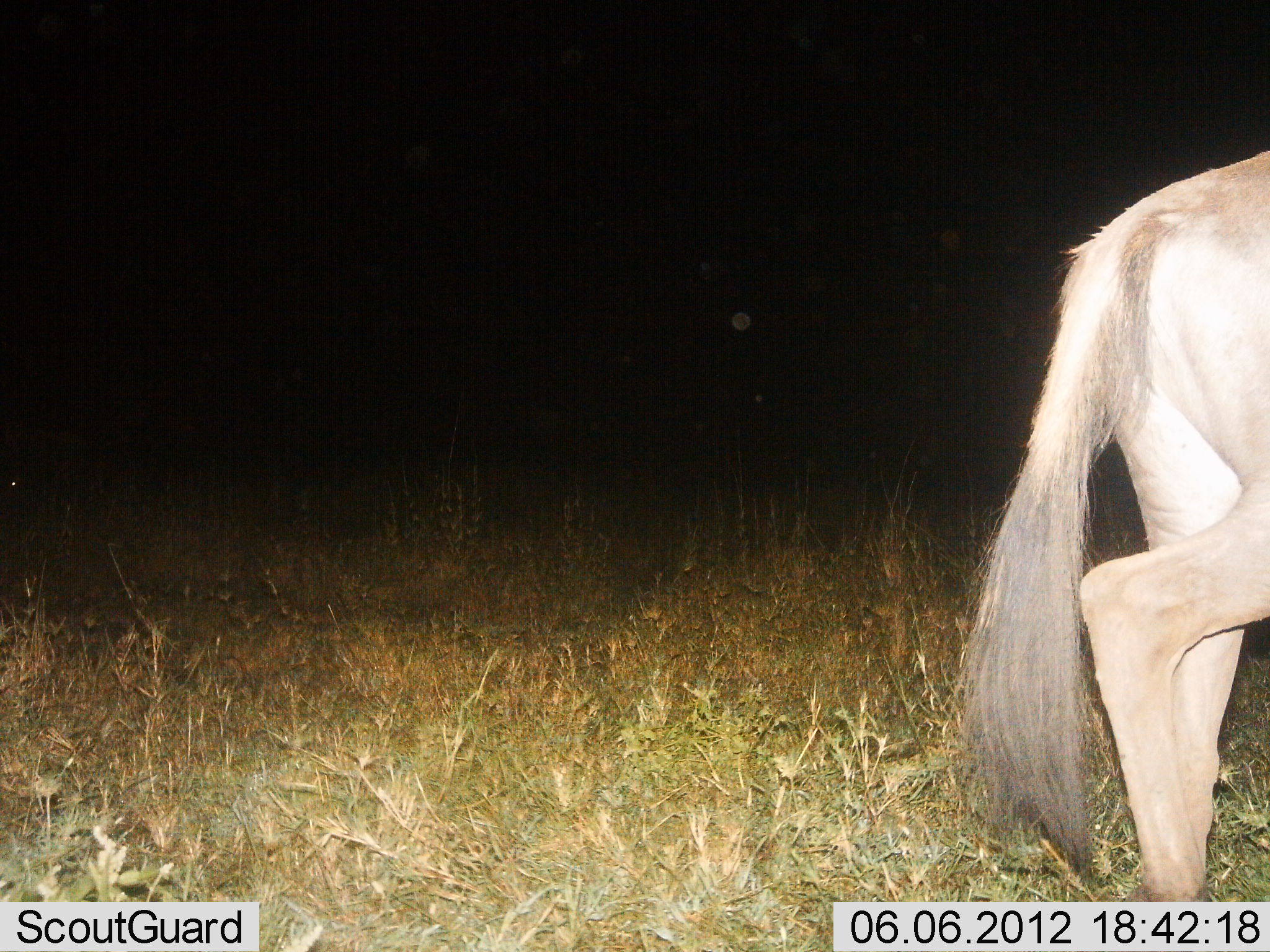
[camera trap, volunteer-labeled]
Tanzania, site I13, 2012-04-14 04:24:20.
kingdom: Animalia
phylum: Chordata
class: Mammalia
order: Artiodactyla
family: Bovidae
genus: Connochaetes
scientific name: Connochaetes taurinus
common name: blue wildebeest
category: wildebeest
Wildebeest (blue wildebeest) (Connochaetes taurinus), count 1. Behavior (volunteer vote fractions): standing 38%, resting 6%, moving 56%, interacting 0%. Young present (vote fraction): 0%. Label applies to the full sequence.